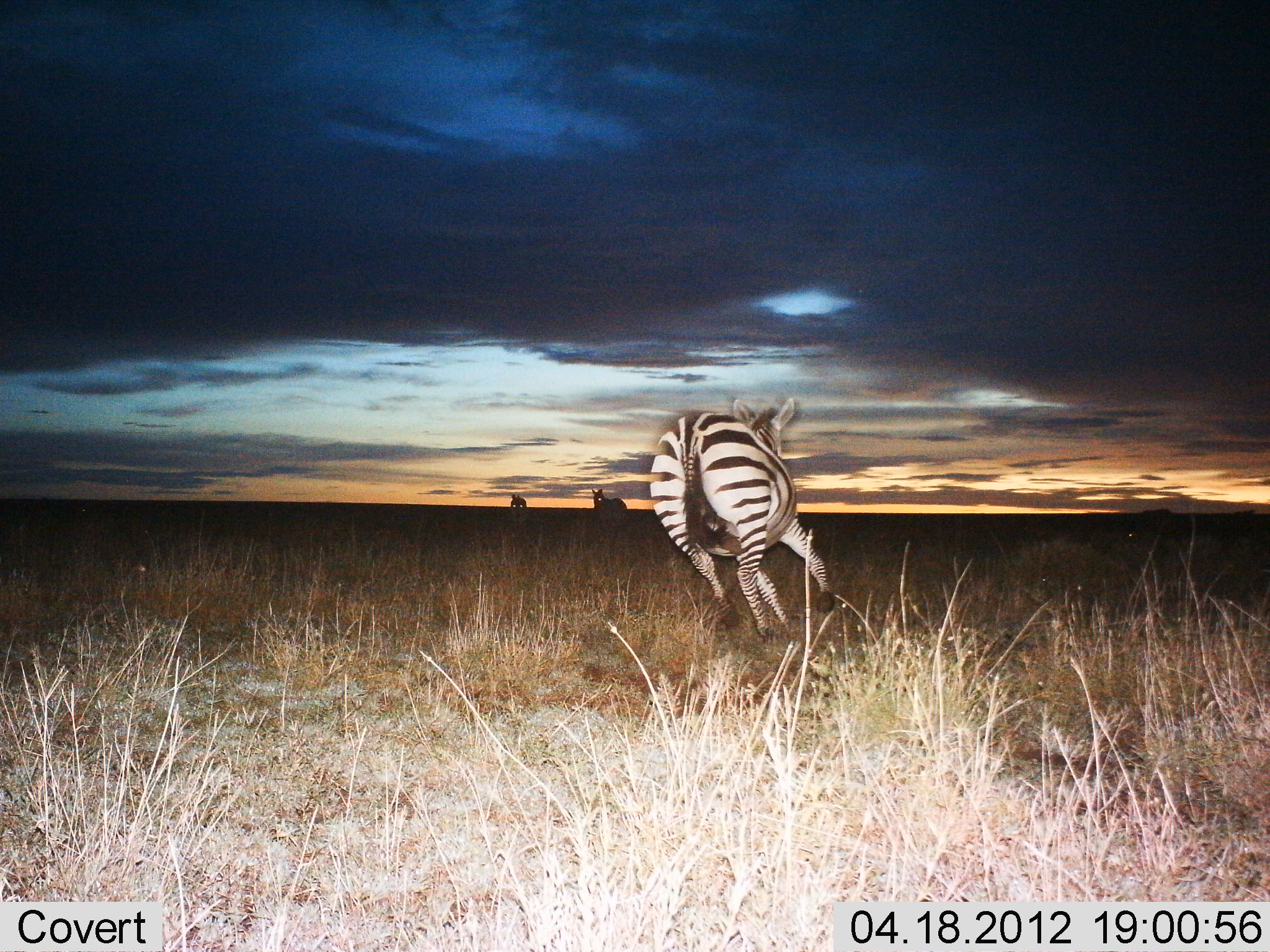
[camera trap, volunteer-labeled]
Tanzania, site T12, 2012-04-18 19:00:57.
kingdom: Animalia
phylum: Chordata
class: Mammalia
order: Perissodactyla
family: Equidae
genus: Equus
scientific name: Equus quagga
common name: plains zebra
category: zebra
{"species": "zebra (plains zebra) (Equus quagga)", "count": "2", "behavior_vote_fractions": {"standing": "16%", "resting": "0%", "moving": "97%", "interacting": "3%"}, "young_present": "0%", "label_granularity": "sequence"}